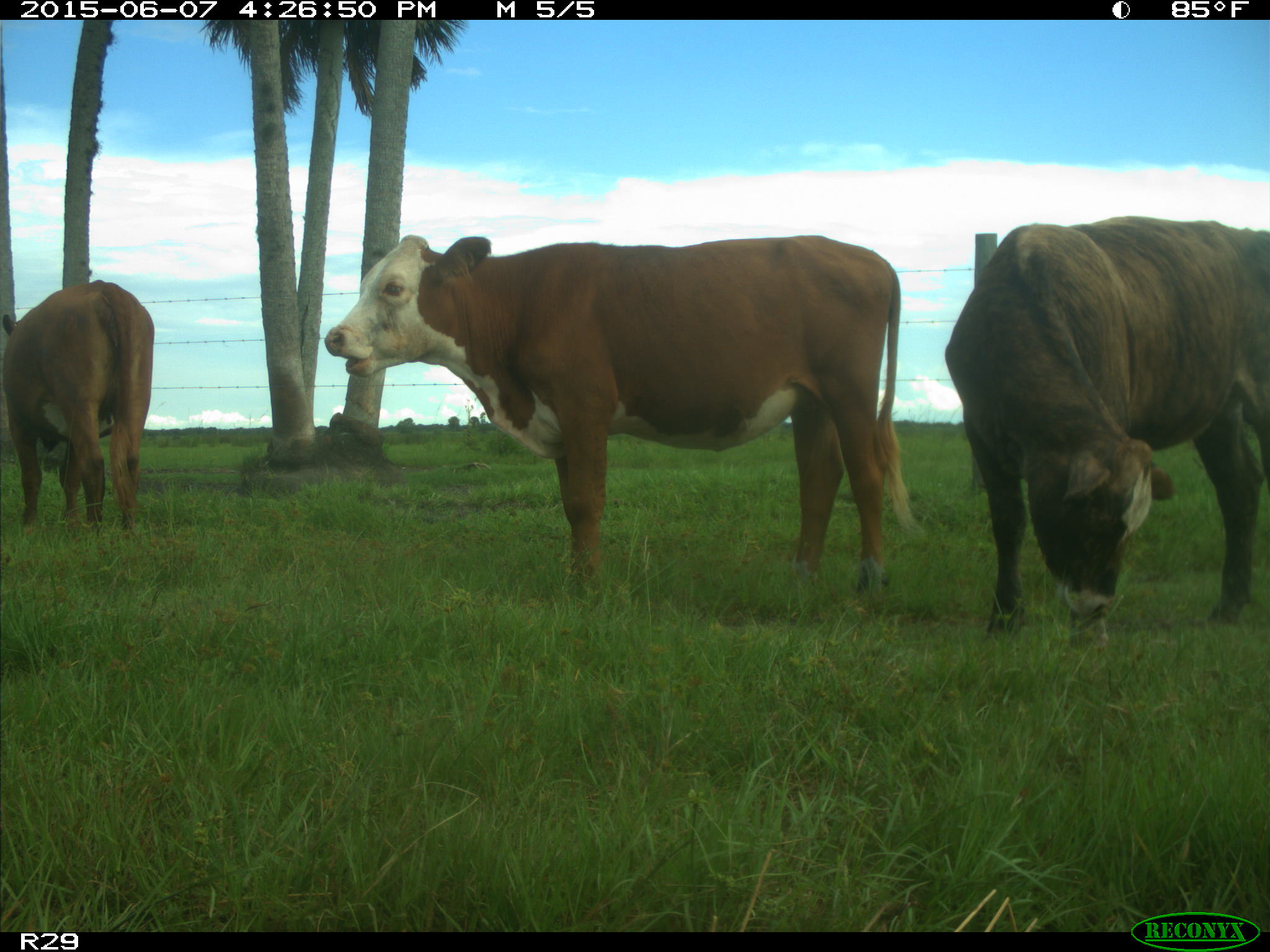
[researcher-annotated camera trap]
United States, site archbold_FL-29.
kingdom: Animalia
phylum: Chordata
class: Mammalia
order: Artiodactyla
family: Bovidae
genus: Bos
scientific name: Bos taurus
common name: domestic cow